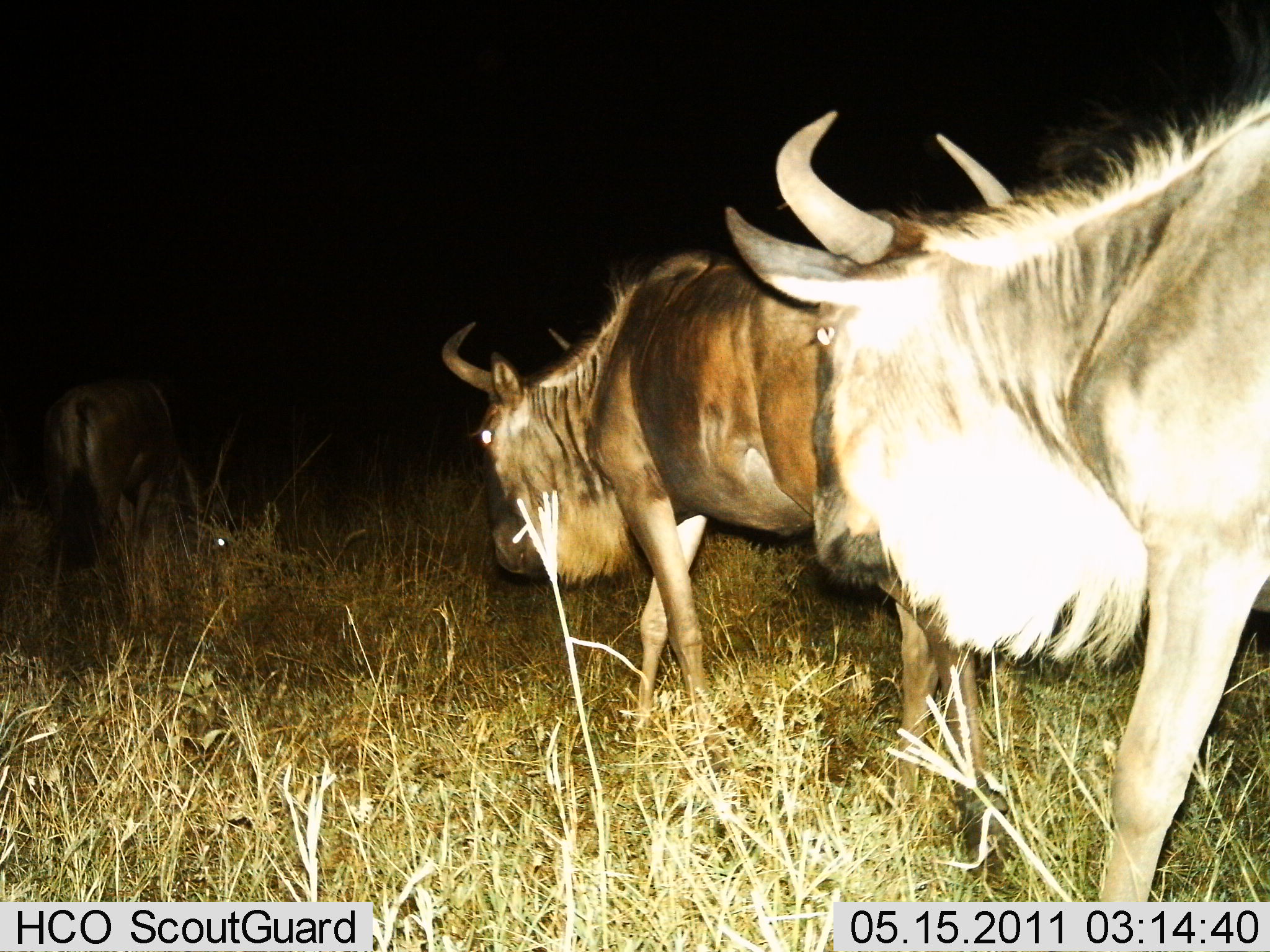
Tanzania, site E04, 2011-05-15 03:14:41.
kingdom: Animalia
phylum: Chordata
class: Mammalia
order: Artiodactyla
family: Bovidae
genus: Connochaetes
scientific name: Connochaetes taurinus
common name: blue wildebeest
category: wildebeest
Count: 3.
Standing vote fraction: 30%.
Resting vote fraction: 0%.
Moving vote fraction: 80%.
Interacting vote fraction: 0%.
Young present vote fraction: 10%.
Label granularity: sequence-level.